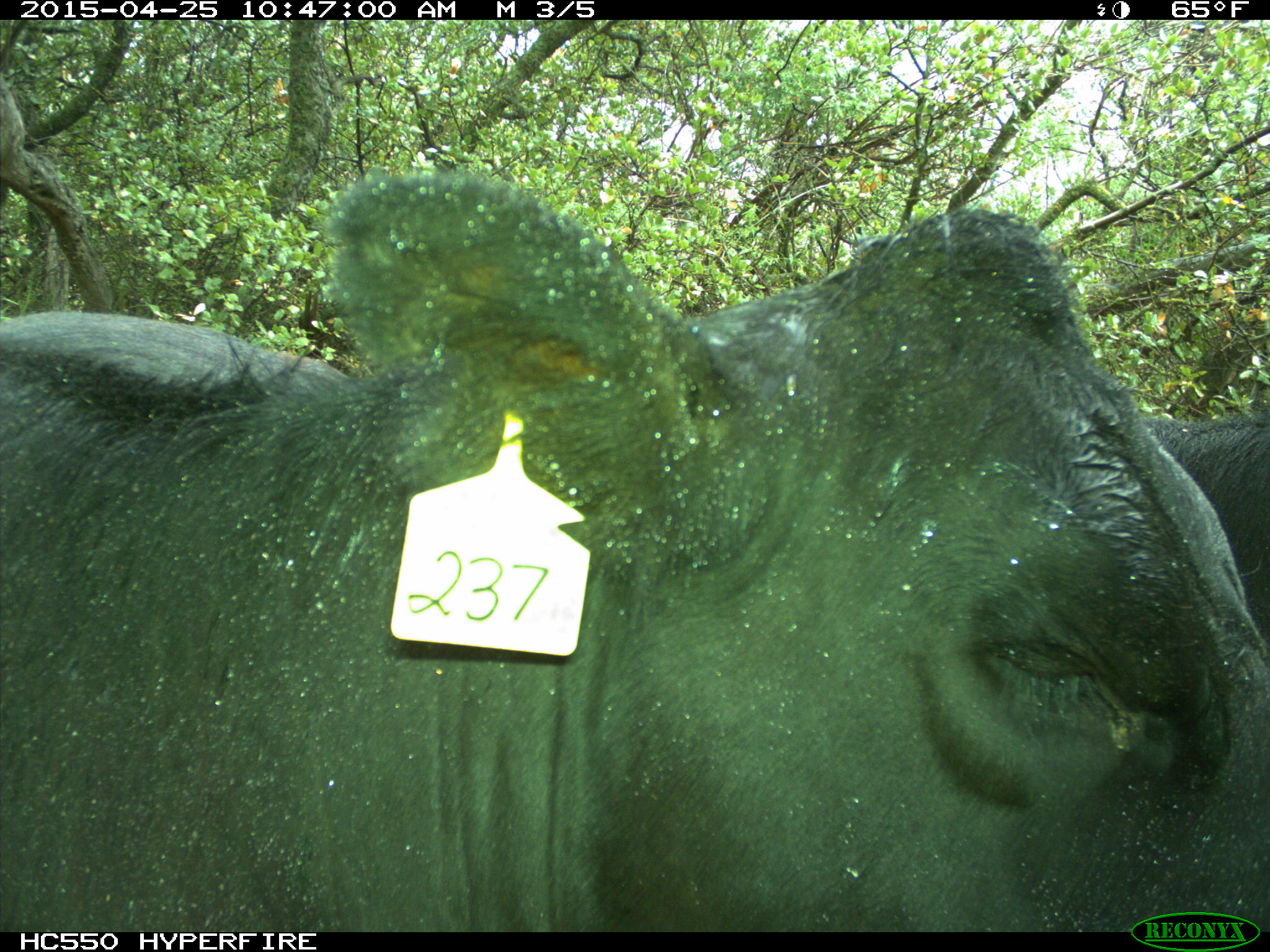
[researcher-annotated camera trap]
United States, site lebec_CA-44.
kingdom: Animalia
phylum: Chordata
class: Mammalia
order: Artiodactyla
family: Suidae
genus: Sus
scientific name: Sus scrofa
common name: wild boar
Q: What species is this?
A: Sus scrofa (wild boar).